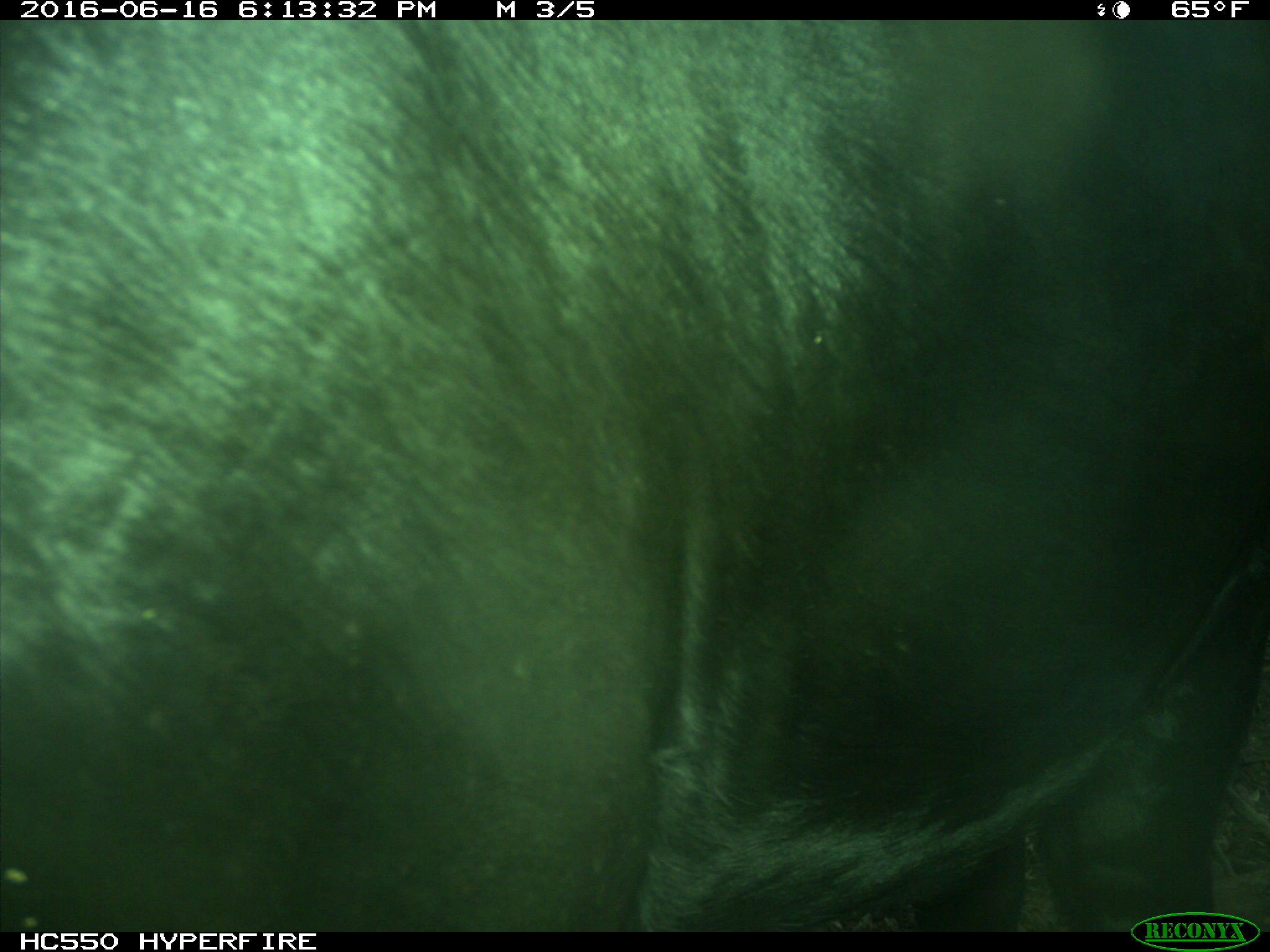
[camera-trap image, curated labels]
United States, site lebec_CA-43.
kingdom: Animalia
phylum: Chordata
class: Mammalia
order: Artiodactyla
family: Bovidae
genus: Bos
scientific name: Bos taurus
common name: domestic cow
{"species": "Bos taurus (domestic cow)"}